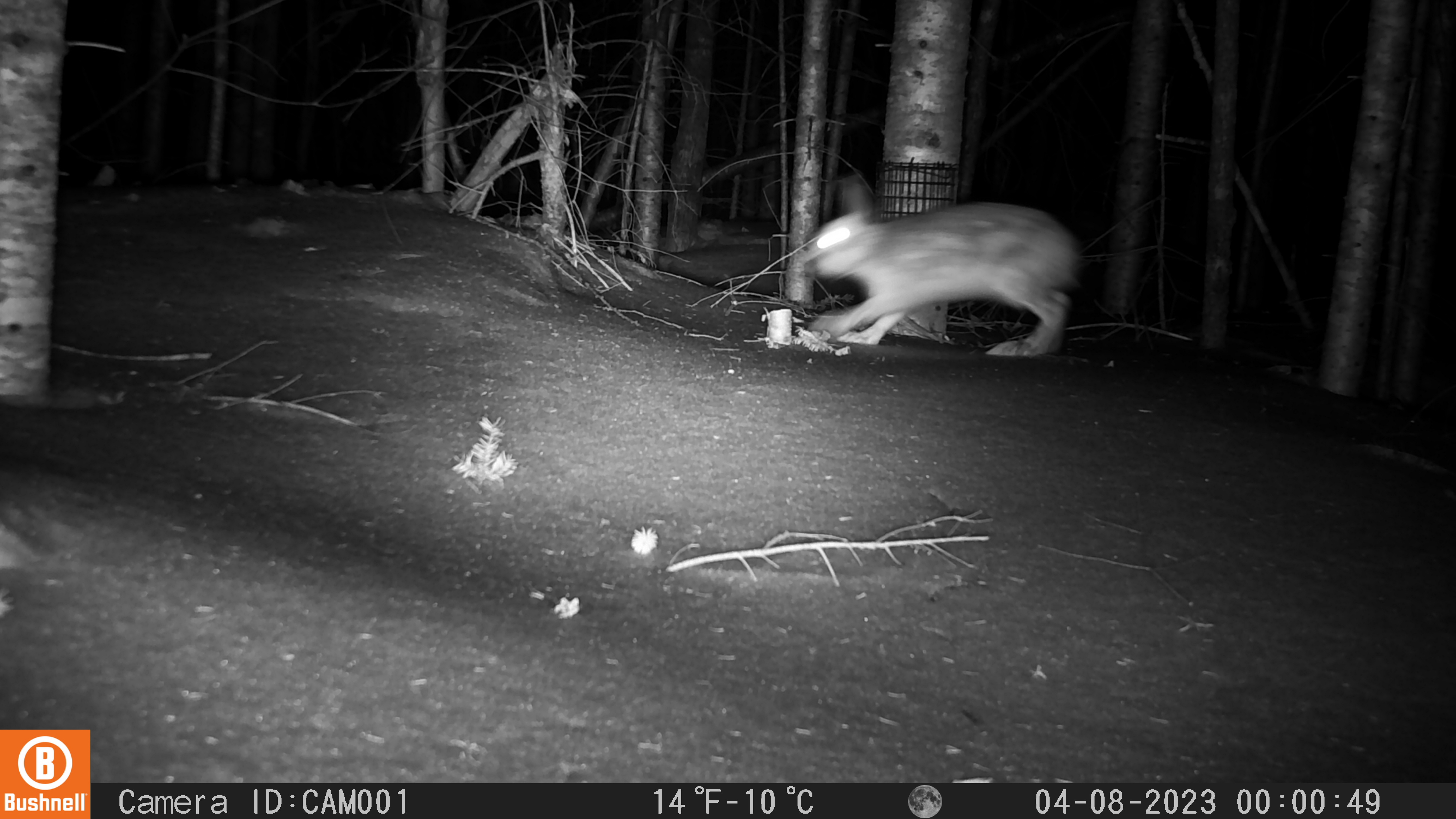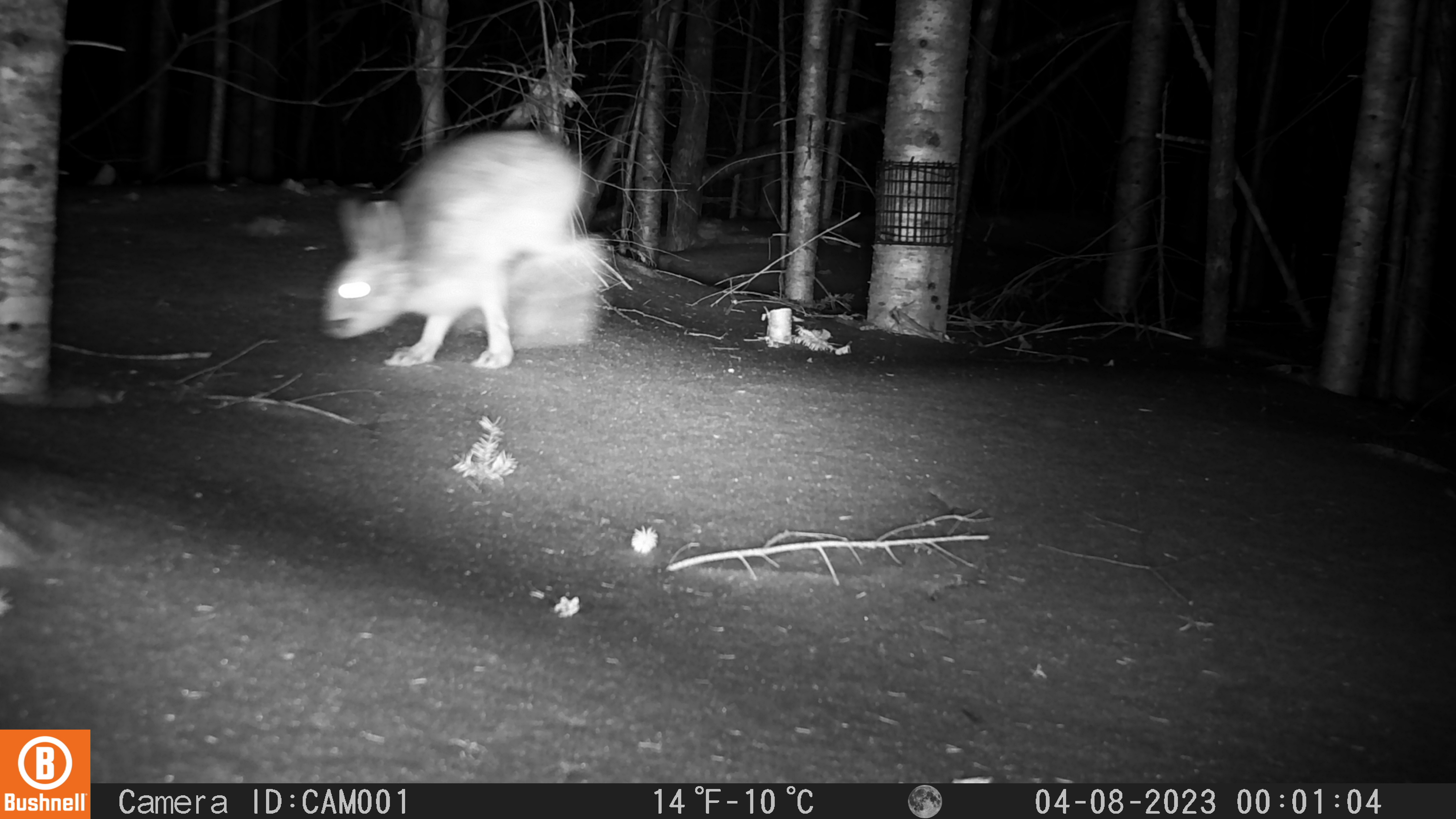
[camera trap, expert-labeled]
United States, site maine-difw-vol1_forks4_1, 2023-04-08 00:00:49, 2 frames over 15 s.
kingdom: Animalia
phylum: Chordata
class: Mammalia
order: Lagomorpha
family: Leporidae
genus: Lepus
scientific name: Lepus americanus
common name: snowshoe hare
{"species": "snowshoe hare (Lepus americanus)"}